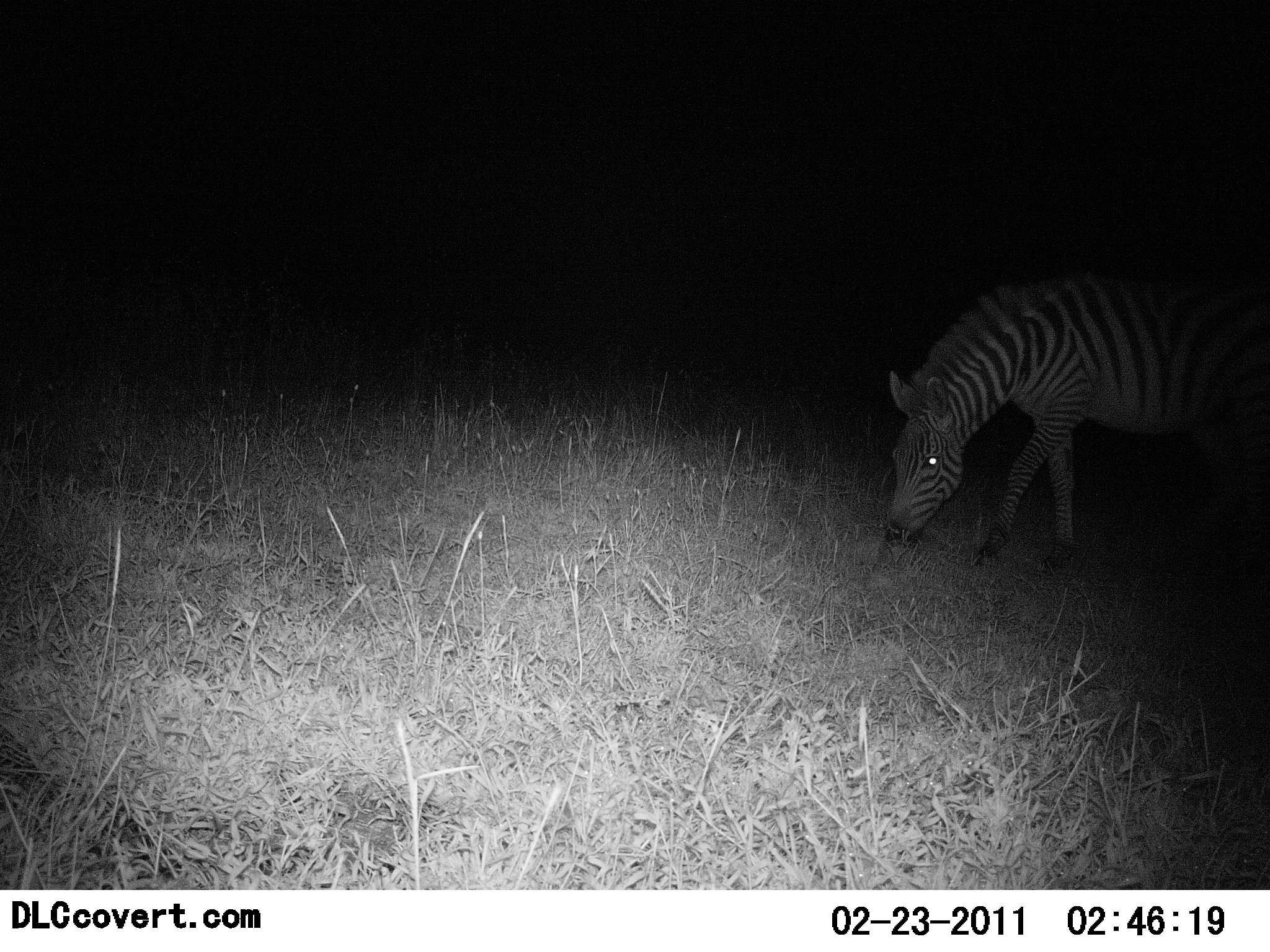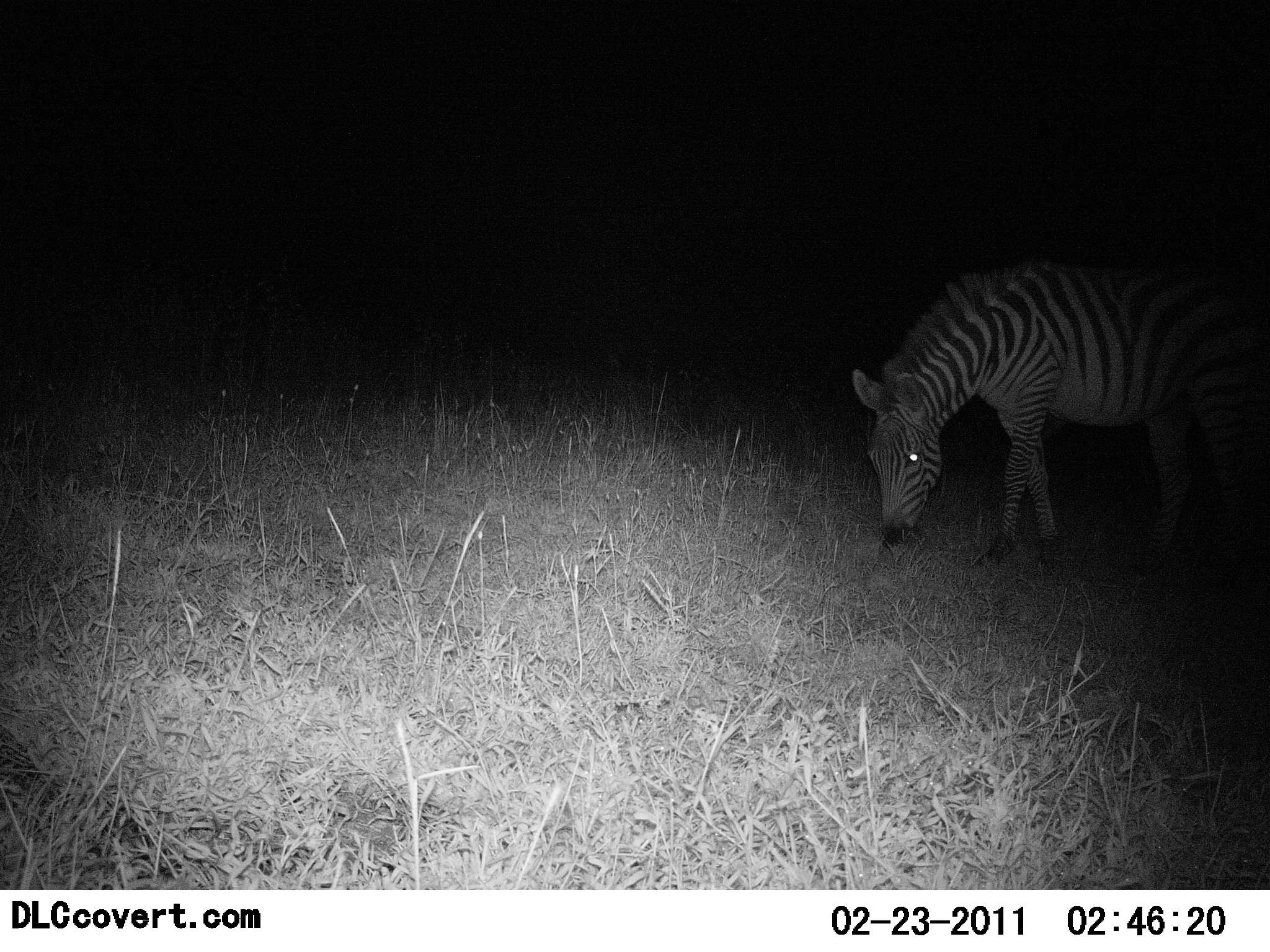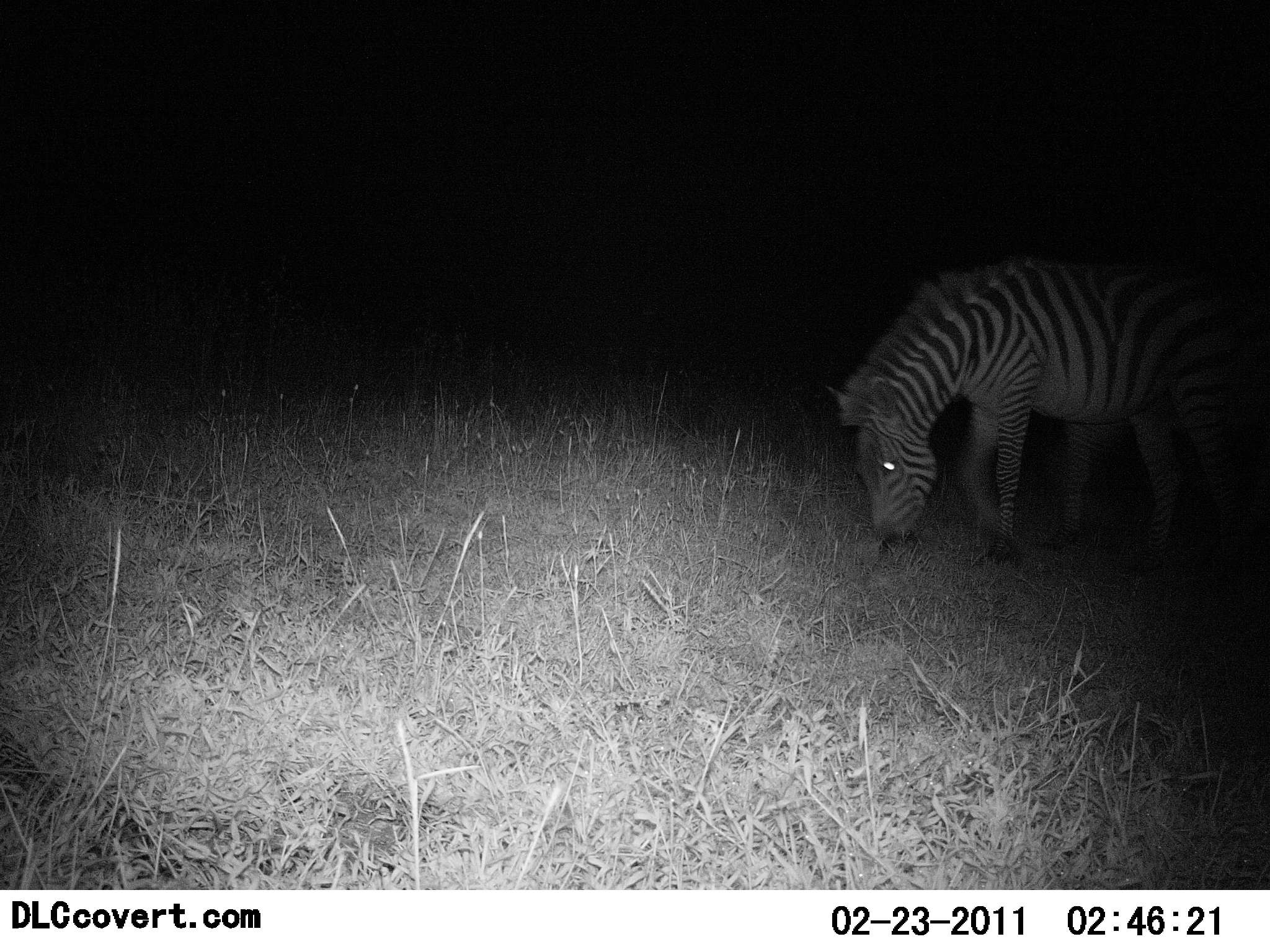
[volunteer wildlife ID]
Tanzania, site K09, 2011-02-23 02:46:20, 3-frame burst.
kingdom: Animalia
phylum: Chordata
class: Mammalia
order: Perissodactyla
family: Equidae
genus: Equus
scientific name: Equus quagga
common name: plains zebra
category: zebra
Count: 1.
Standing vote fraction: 8%.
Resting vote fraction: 0%.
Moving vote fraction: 8%.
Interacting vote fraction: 0%.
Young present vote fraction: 0%.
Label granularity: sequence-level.